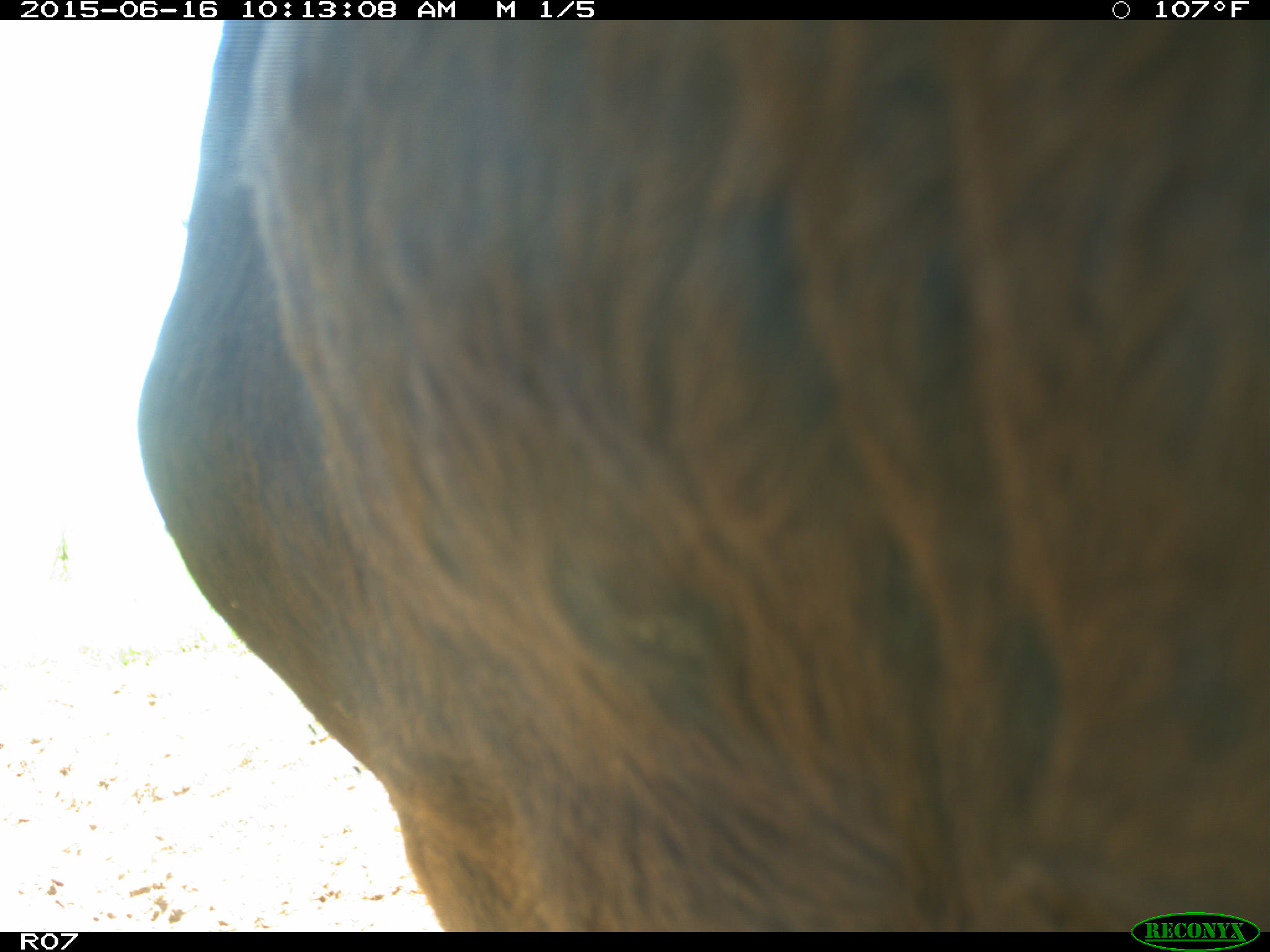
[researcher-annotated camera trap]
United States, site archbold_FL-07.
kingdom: Animalia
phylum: Chordata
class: Mammalia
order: Artiodactyla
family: Bovidae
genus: Bos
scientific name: Bos taurus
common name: domestic cow